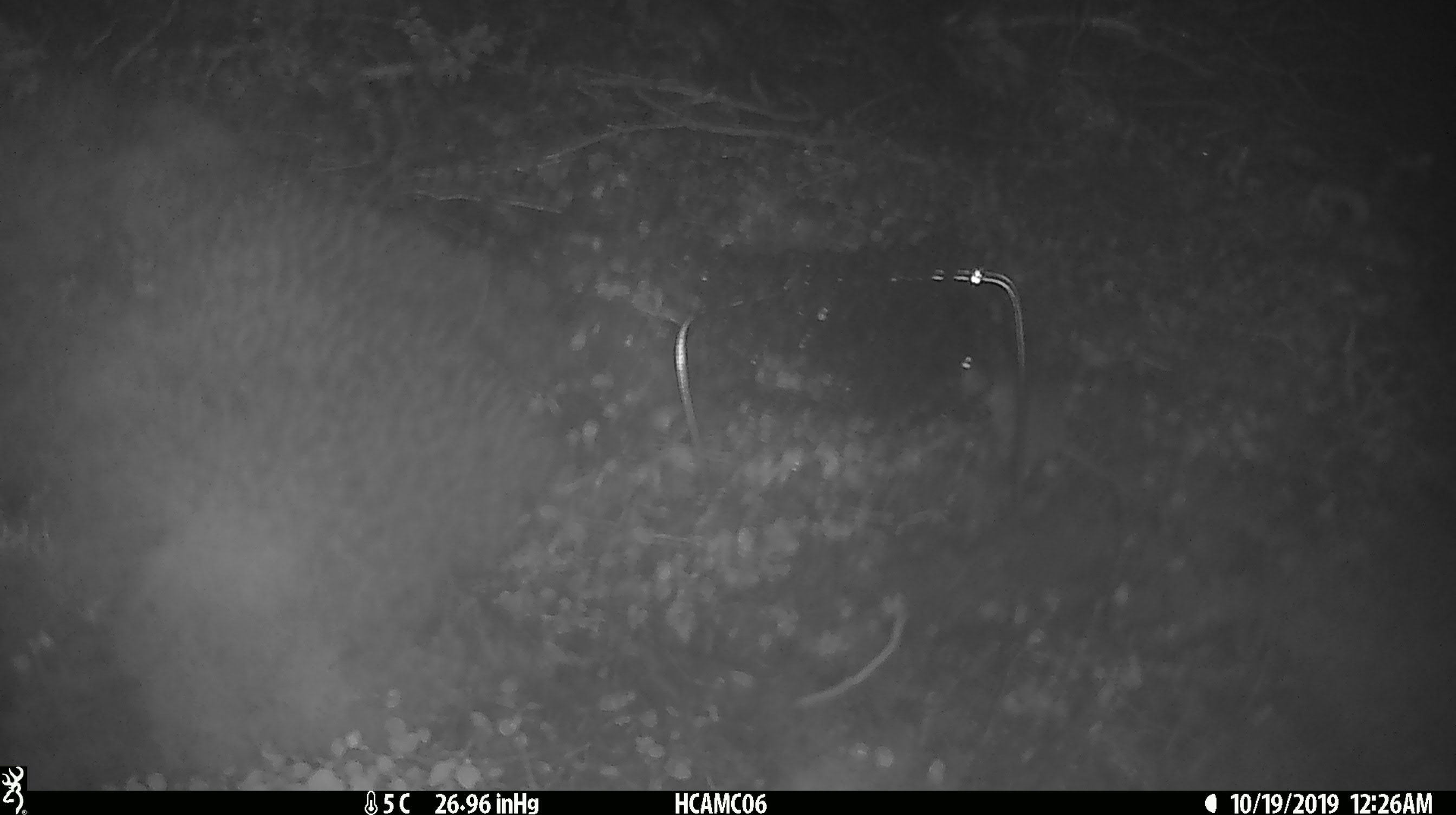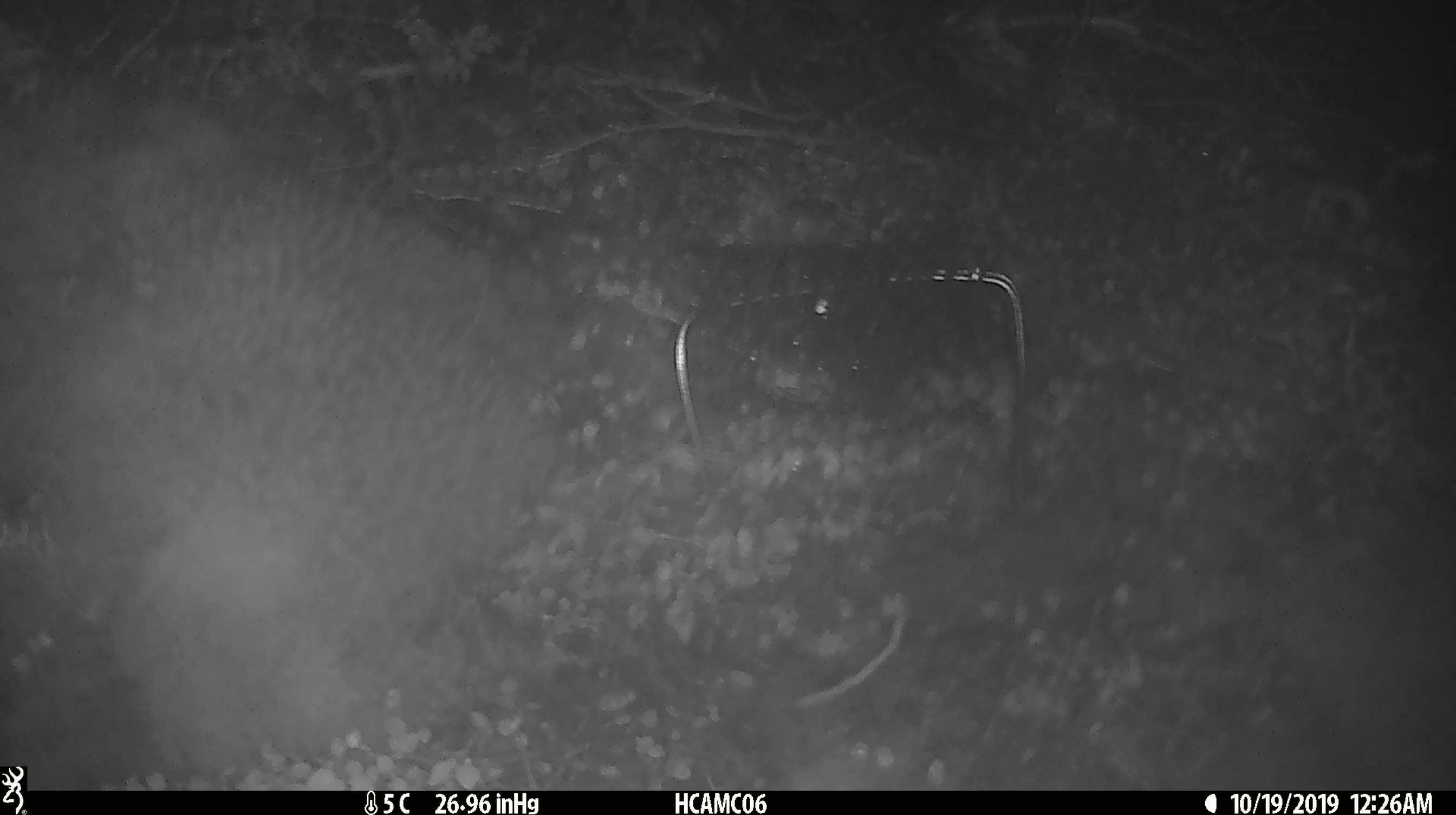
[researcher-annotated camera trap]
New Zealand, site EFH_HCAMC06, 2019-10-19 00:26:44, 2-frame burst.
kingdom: Animalia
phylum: Chordata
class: Mammalia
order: Rodentia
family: Muridae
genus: Mus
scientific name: Mus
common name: mouse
Mouse (Mus).